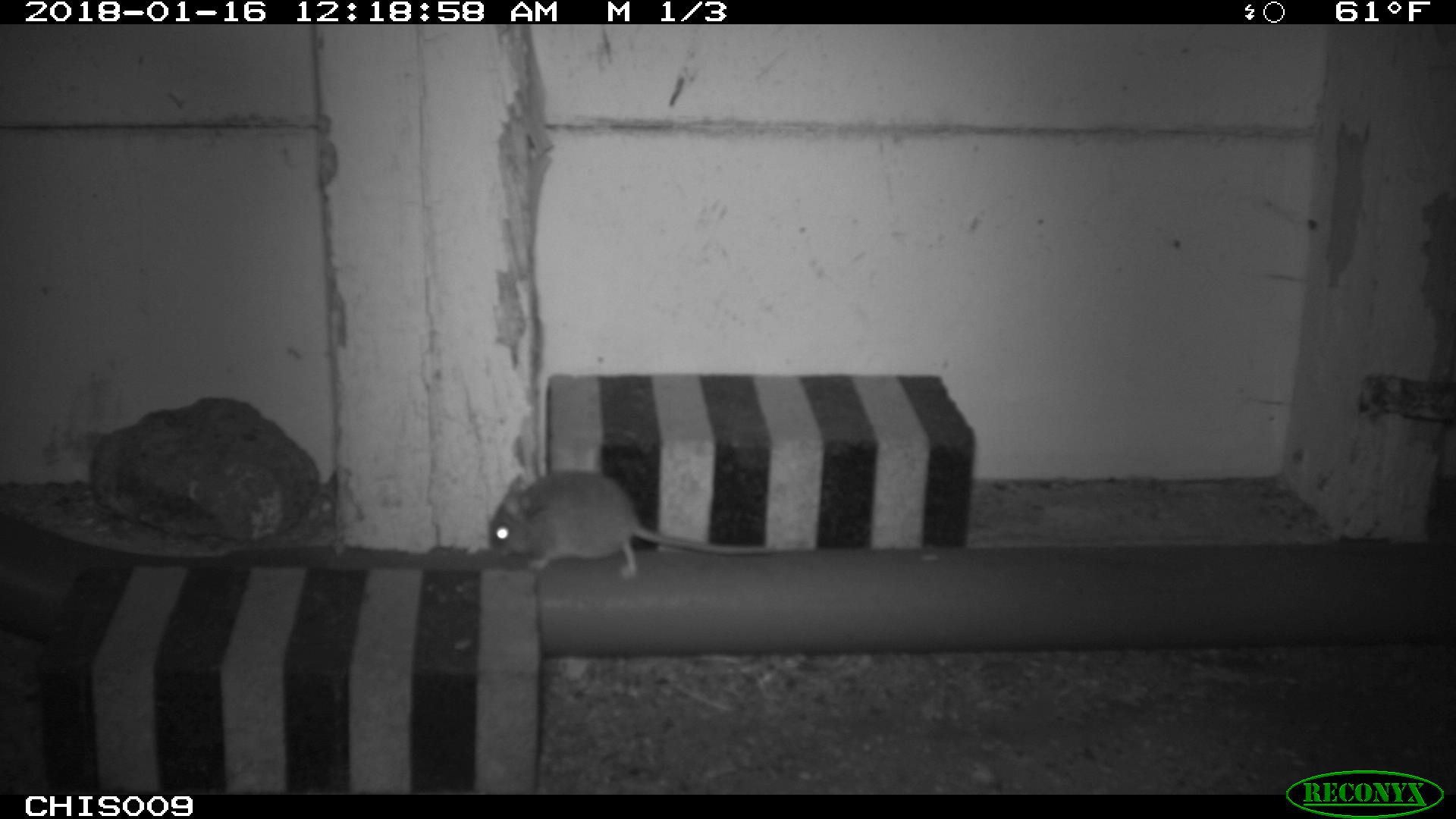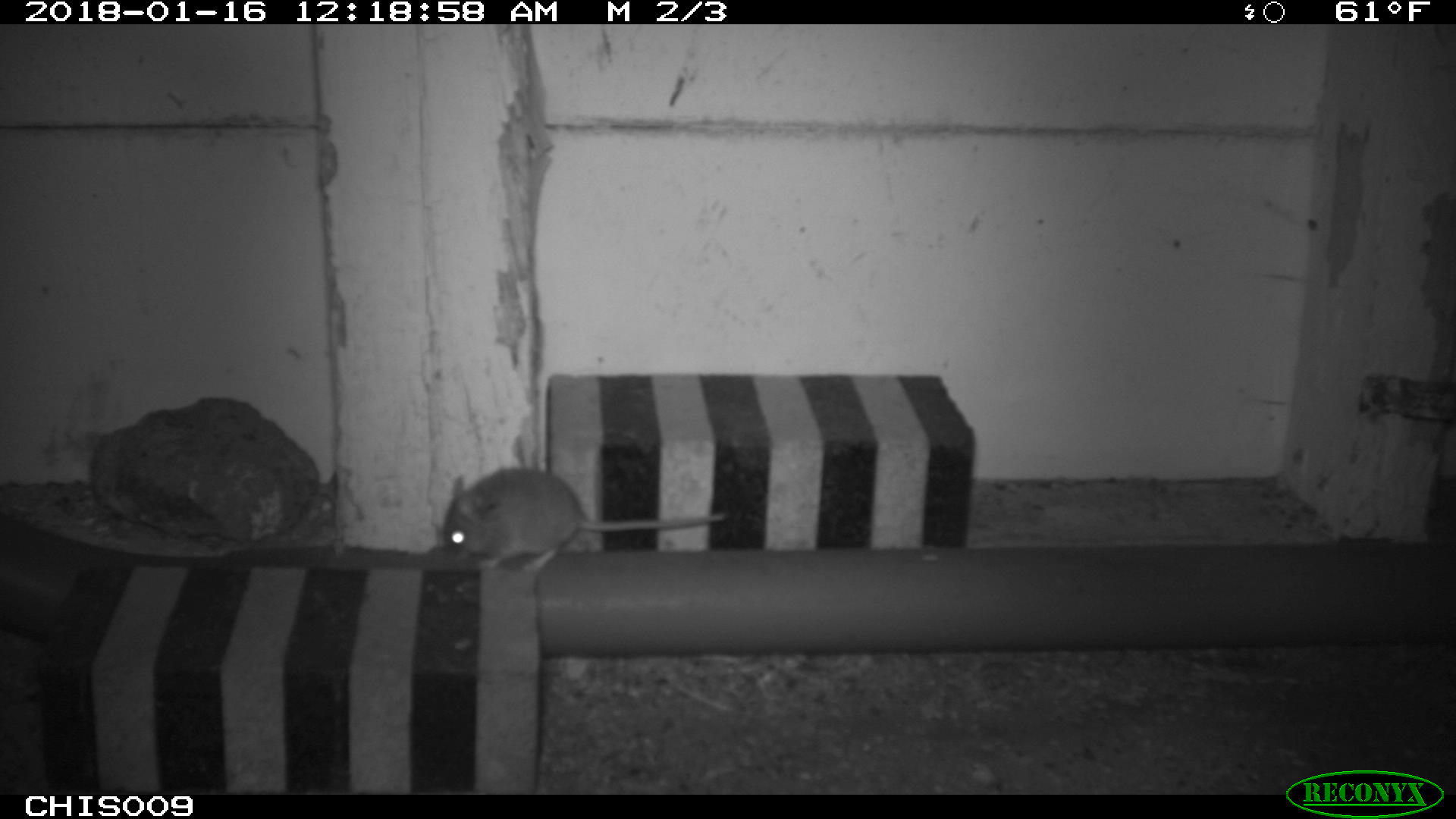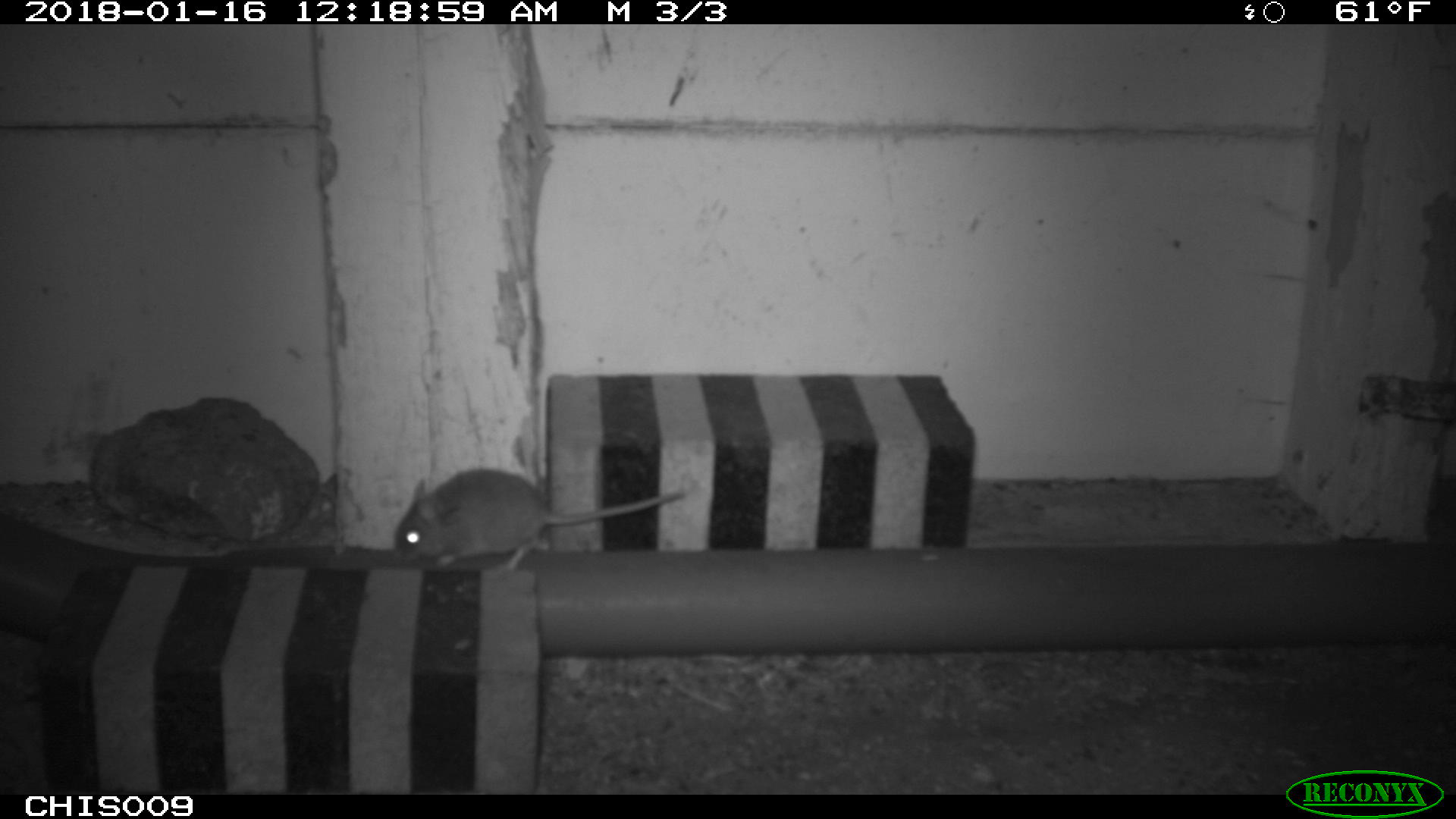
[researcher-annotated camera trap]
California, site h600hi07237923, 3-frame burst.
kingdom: Animalia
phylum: Chordata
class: Mammalia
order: Rodentia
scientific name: Rodentia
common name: rodent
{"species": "rodent (Rodentia)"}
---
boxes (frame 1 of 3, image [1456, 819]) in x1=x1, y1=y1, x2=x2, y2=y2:
rodent: x1=488, y1=469, x2=777, y2=579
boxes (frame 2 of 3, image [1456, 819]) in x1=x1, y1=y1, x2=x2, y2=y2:
rodent: x1=443, y1=466, x2=728, y2=572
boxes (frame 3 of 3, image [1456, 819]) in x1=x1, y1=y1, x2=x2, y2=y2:
rodent: x1=393, y1=467, x2=686, y2=573